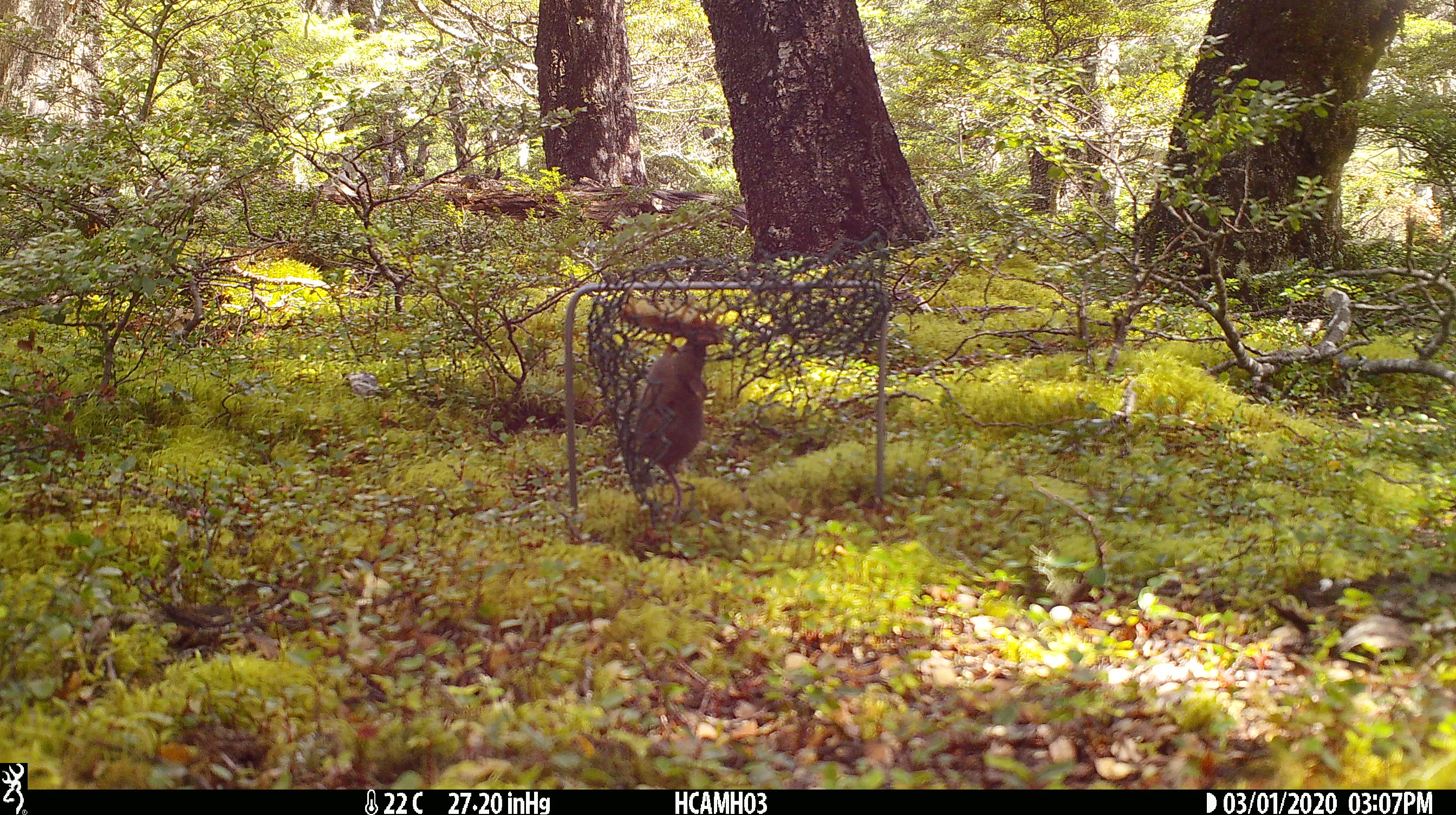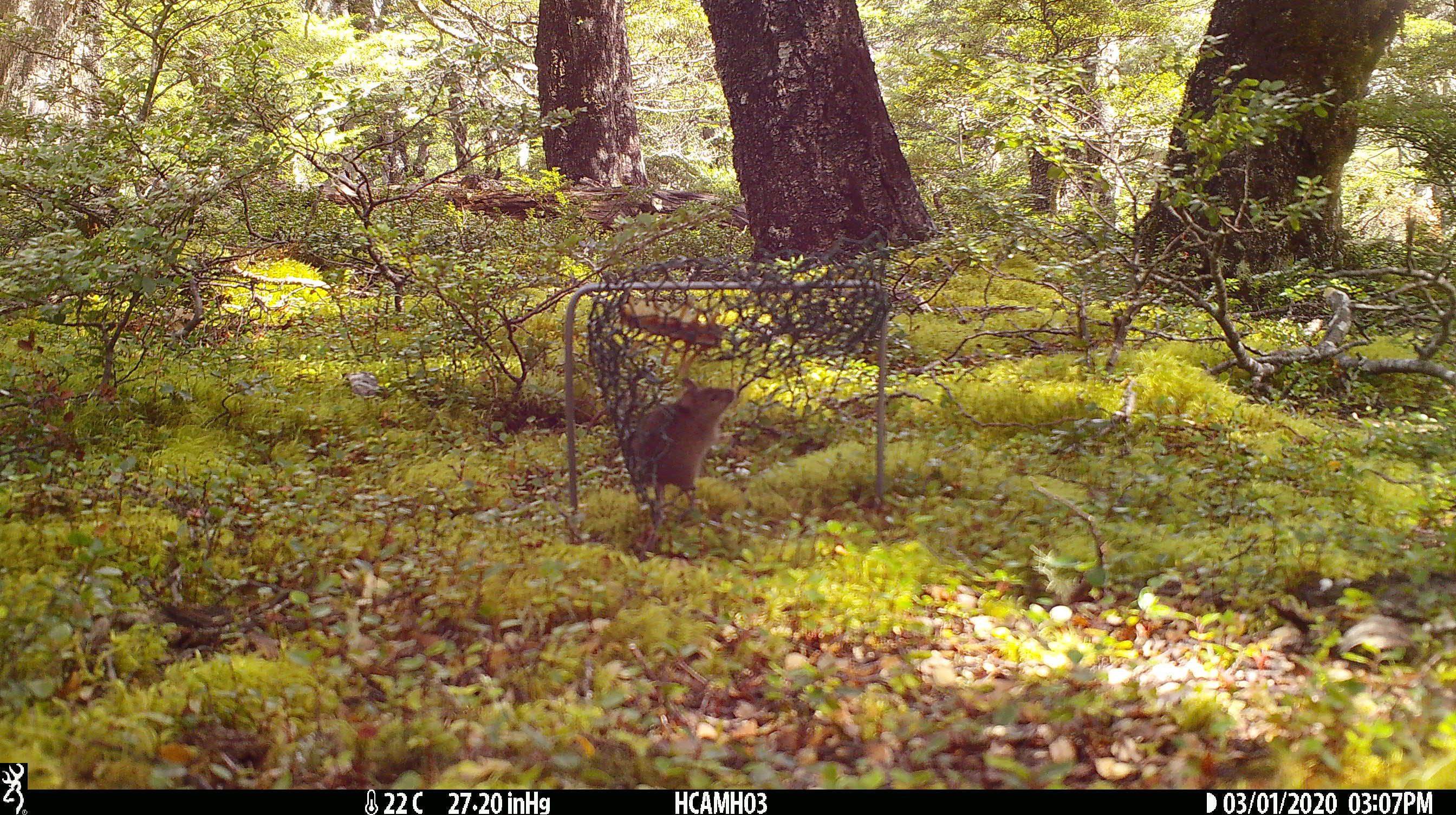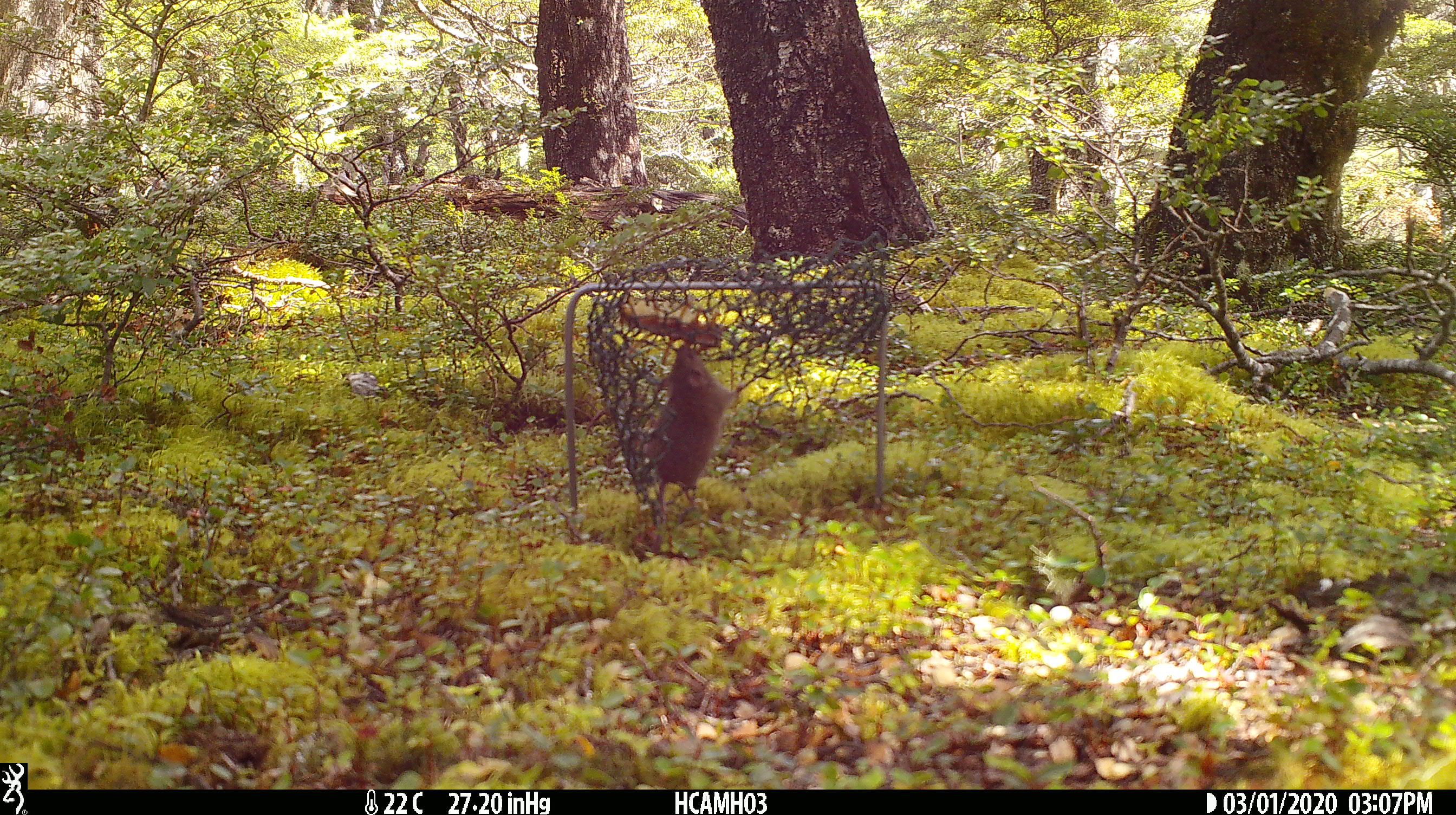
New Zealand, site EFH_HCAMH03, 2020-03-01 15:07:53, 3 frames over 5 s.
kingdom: Animalia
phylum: Chordata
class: Mammalia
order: Rodentia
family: Muridae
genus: Mus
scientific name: Mus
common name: mouse